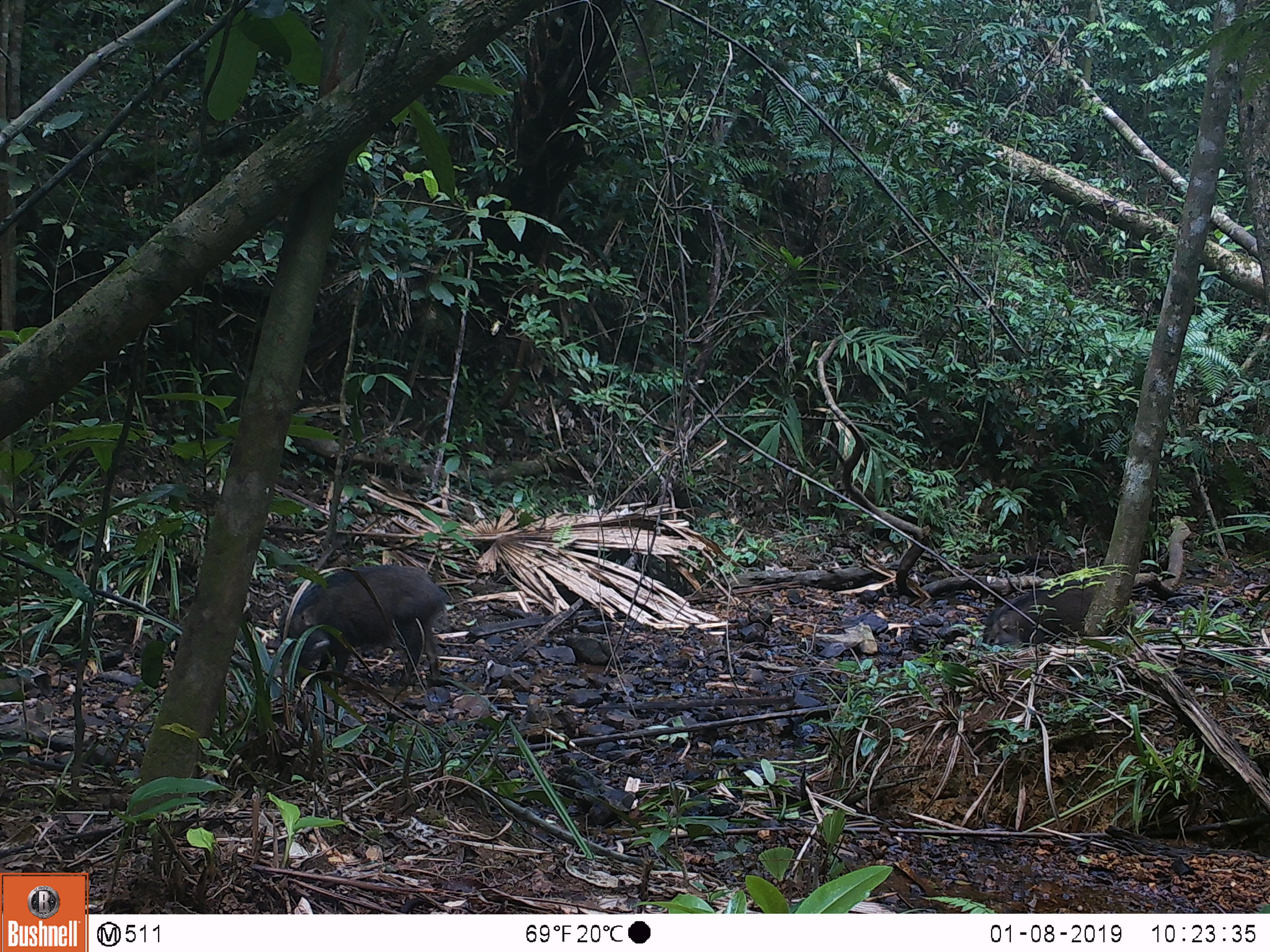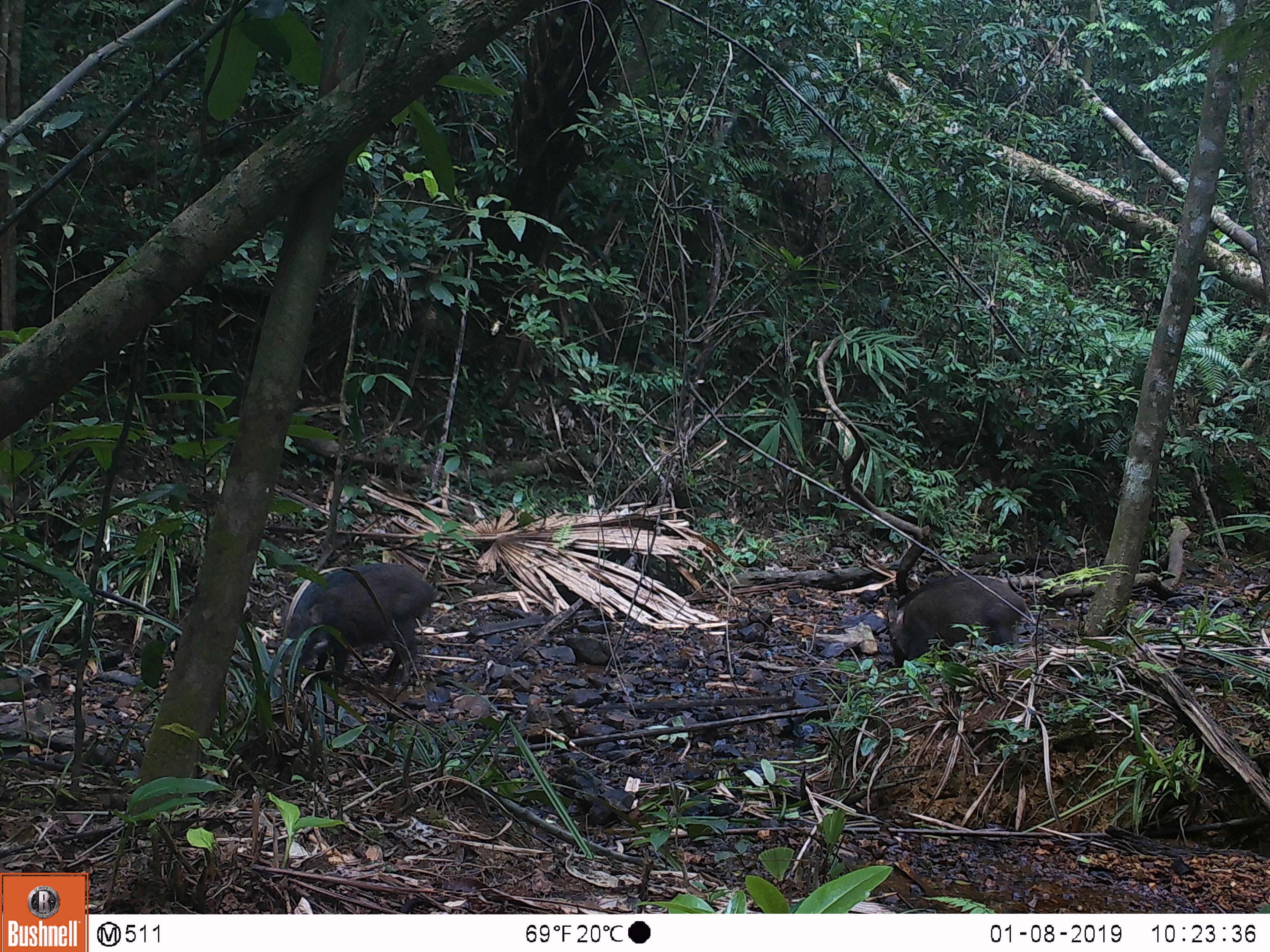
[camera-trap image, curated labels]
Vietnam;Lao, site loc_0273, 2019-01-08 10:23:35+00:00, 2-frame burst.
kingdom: Animalia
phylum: Chordata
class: Mammalia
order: Artiodactyla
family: Suidae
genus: Sus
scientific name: Sus scrofa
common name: eurasian wild pig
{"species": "eurasian wild pig (Sus scrofa)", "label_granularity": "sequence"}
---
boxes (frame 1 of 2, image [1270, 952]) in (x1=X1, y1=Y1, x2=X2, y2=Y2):
eurasian wild pig: (x1=277, y1=564, x2=450, y2=685); (x1=981, y1=579, x2=1136, y2=653)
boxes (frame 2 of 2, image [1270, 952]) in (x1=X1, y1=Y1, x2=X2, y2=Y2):
eurasian wild pig: (x1=278, y1=562, x2=435, y2=687); (x1=885, y1=574, x2=1032, y2=668)